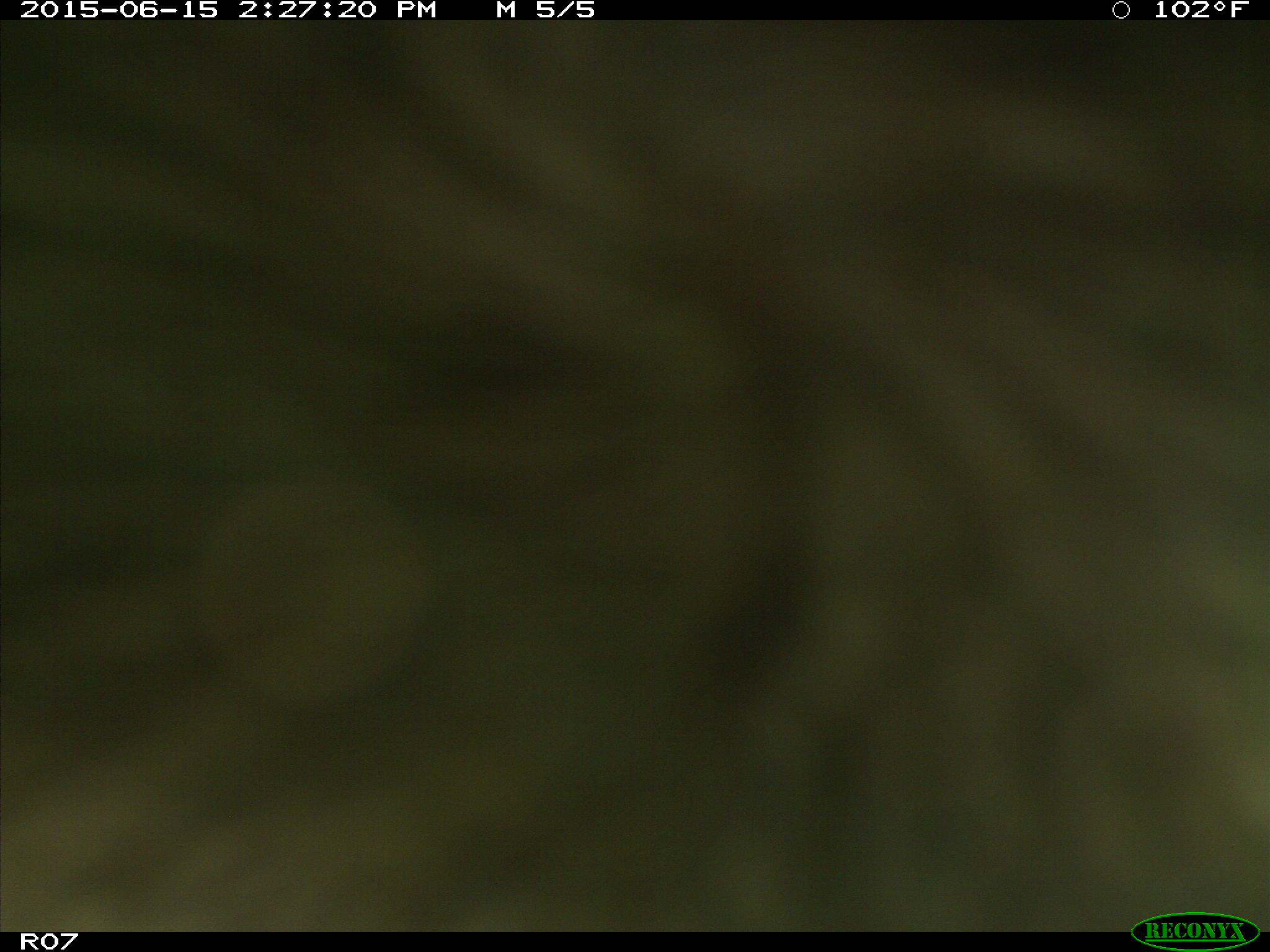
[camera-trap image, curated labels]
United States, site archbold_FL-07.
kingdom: Animalia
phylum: Chordata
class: Mammalia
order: Artiodactyla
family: Bovidae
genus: Bos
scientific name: Bos taurus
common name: domestic cow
Bos taurus (domestic cow).